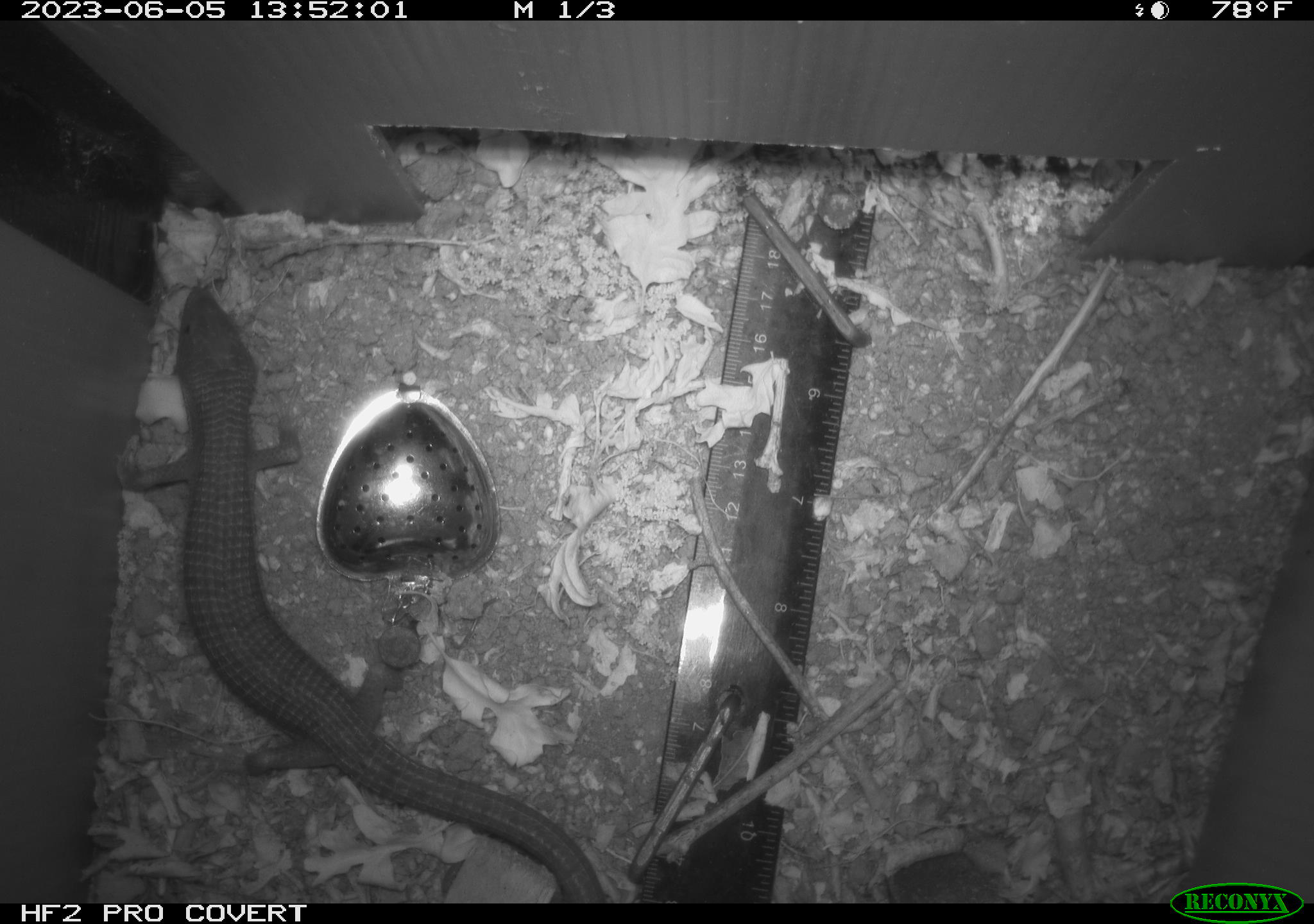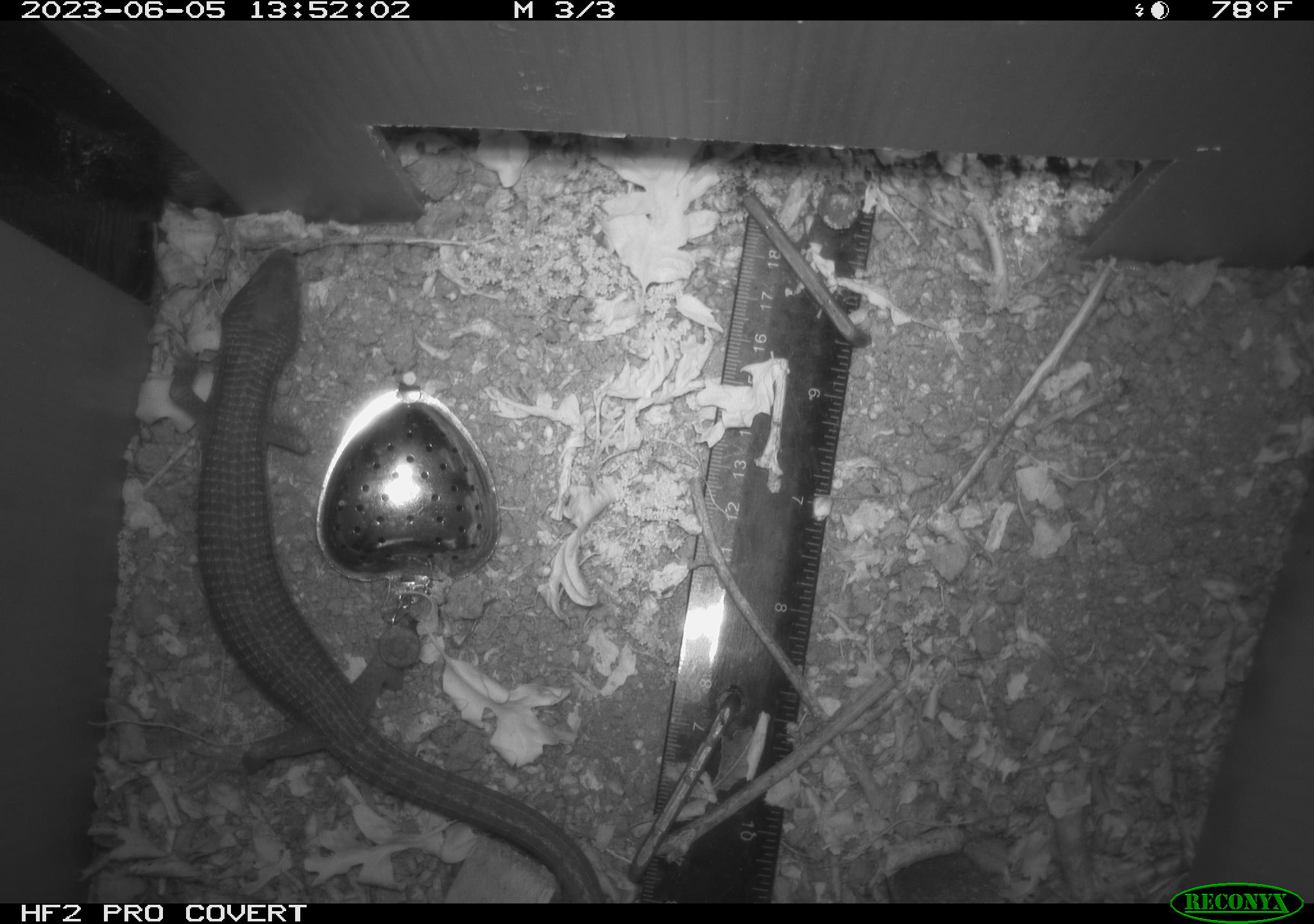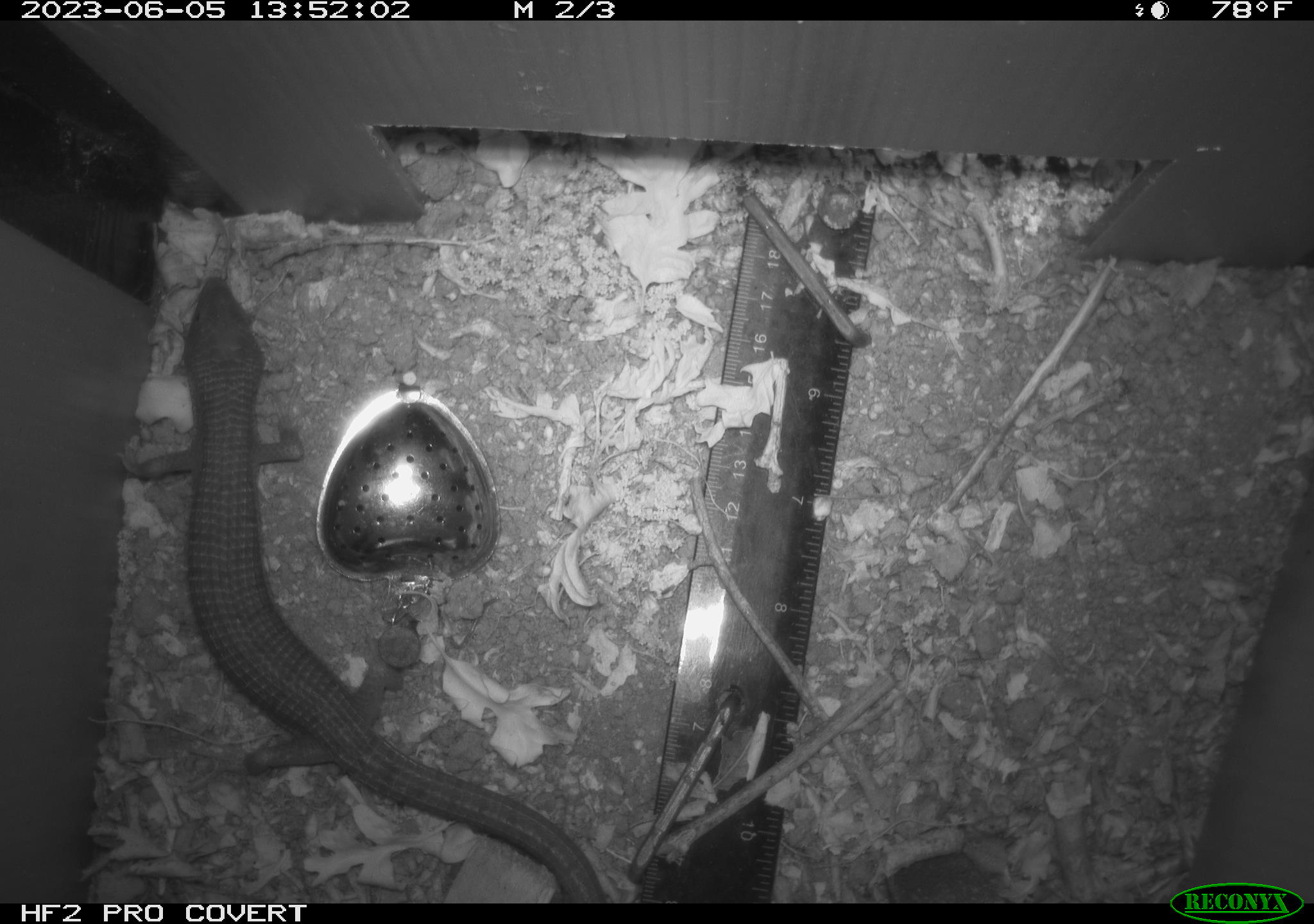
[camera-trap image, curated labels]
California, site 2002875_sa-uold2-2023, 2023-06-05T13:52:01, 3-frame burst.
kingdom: Animalia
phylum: Chordata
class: Reptilia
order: Squamata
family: Anguidae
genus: Elgaria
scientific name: Elgaria multicarinata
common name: southern alligator lizard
Southern alligator lizard (Elgaria multicarinata).